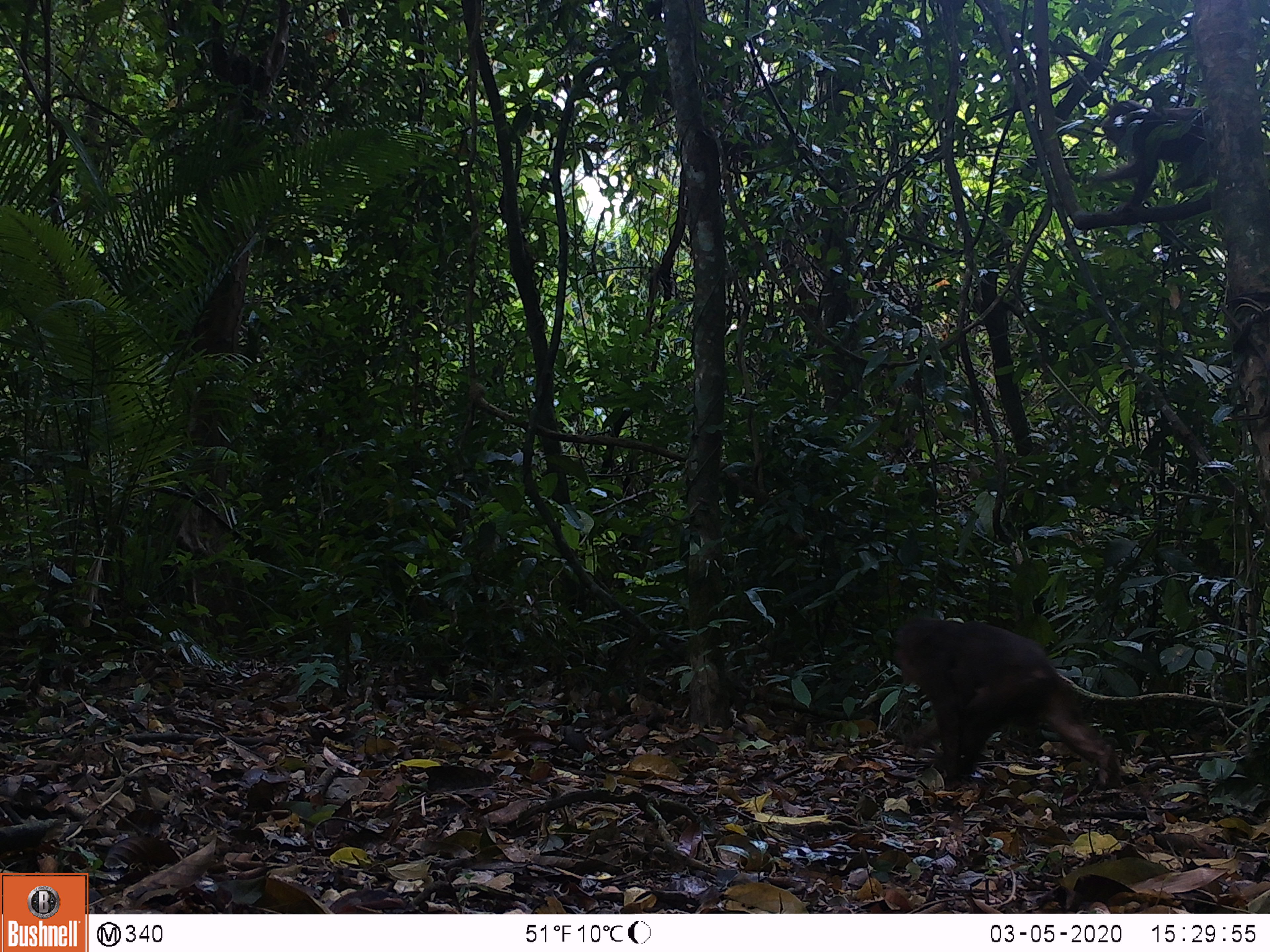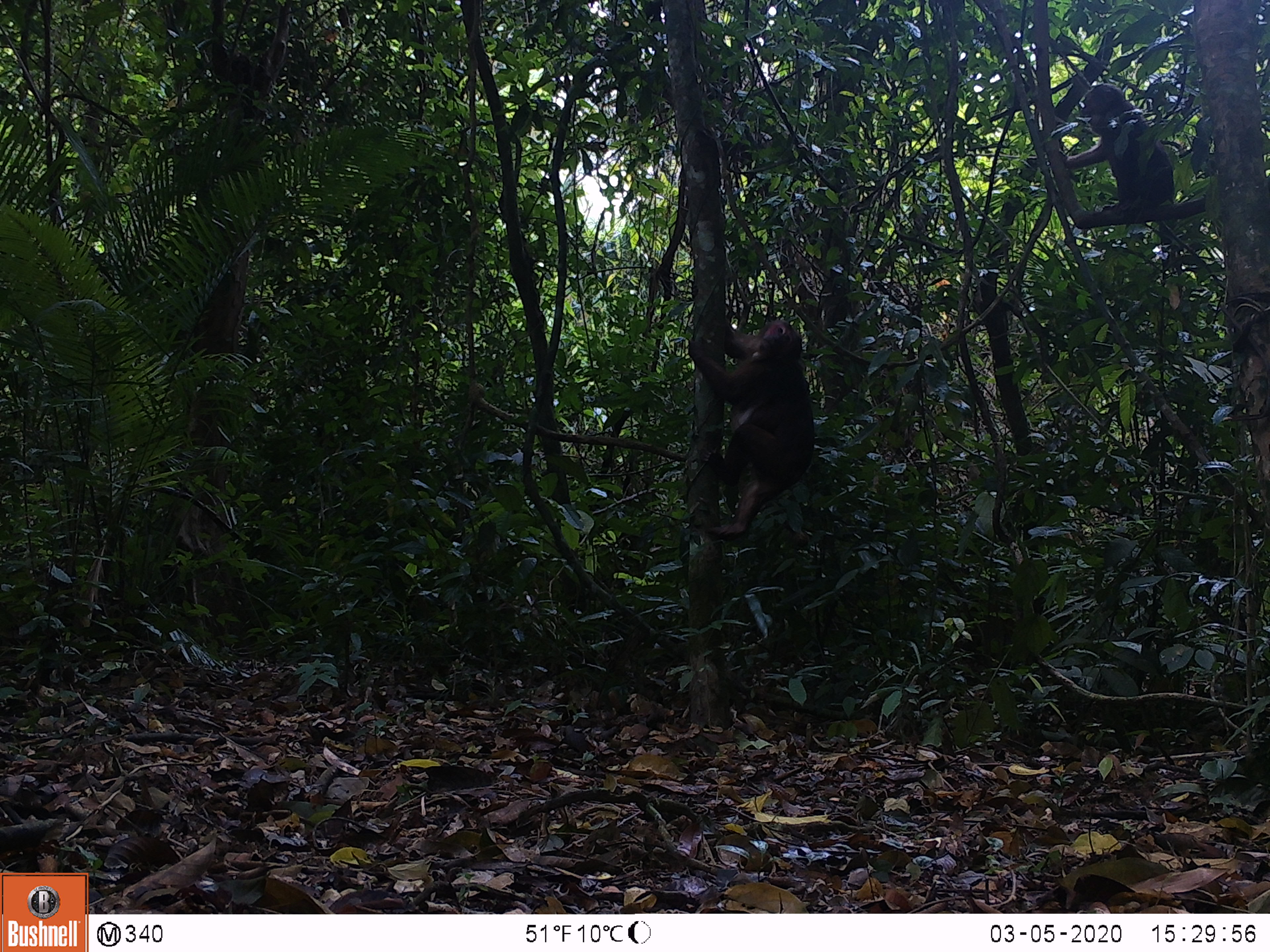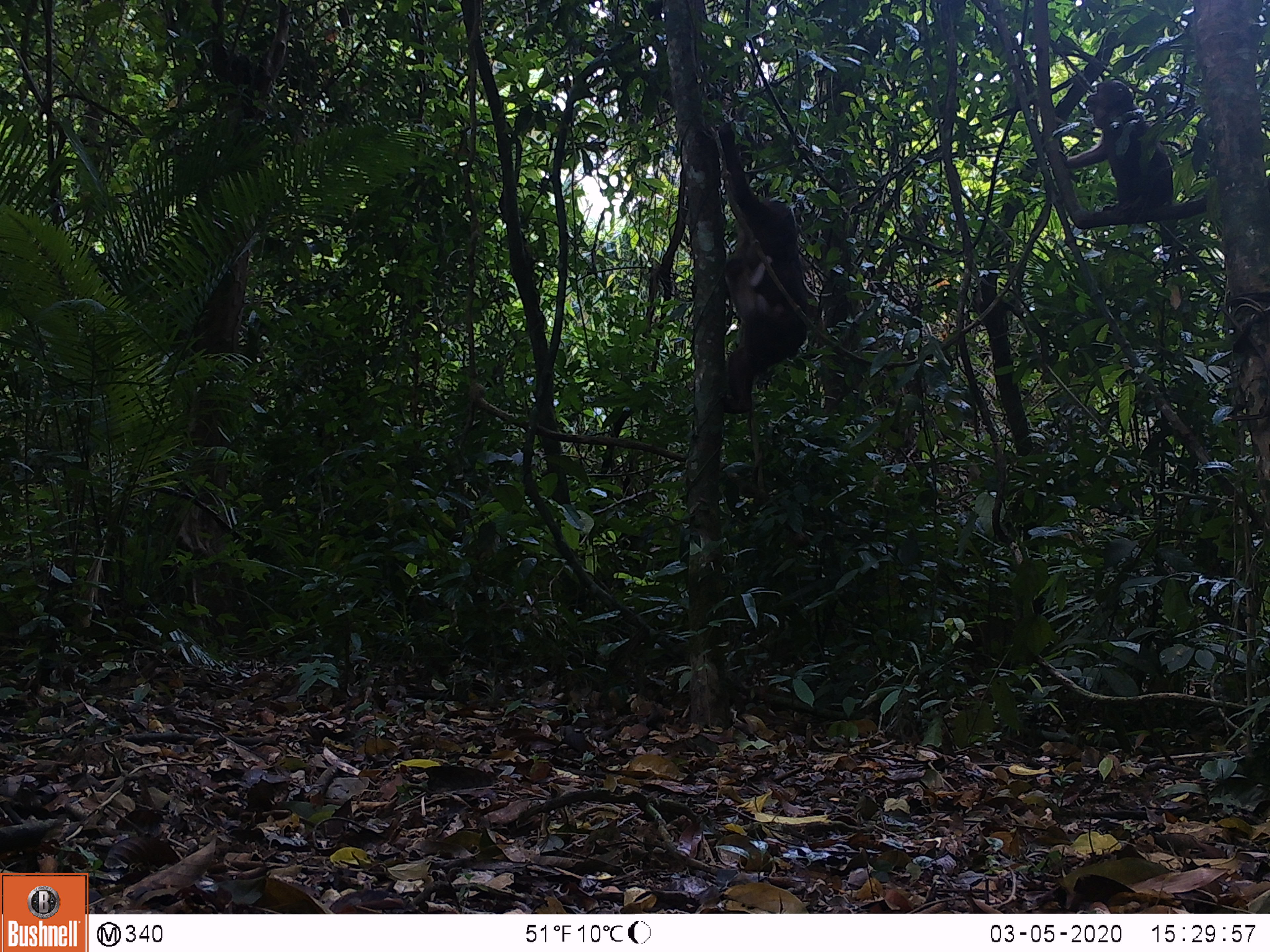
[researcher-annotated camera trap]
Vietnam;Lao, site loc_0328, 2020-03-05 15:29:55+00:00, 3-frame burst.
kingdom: Animalia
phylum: Chordata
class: Mammalia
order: Primates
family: Cercopithecidae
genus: Macaca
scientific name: Macaca arctoides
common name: stump-tailed macaque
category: stump tailed macaque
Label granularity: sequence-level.